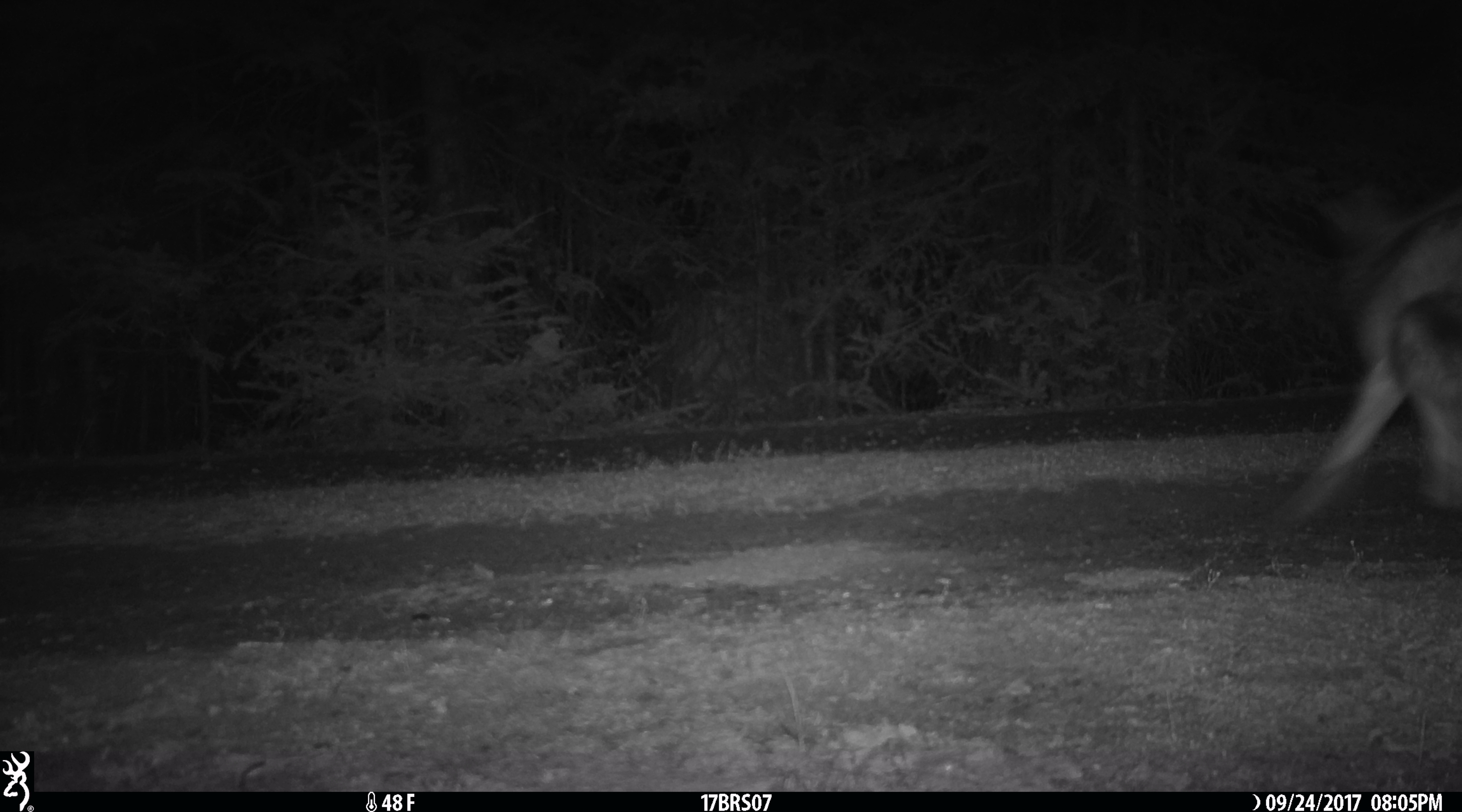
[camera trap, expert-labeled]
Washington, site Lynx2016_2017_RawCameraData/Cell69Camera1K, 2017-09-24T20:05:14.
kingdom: Animalia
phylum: Chordata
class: Mammalia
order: Carnivora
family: Canidae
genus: Canis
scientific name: Canis latrans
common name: coyote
Canis latrans (coyote). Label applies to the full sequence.